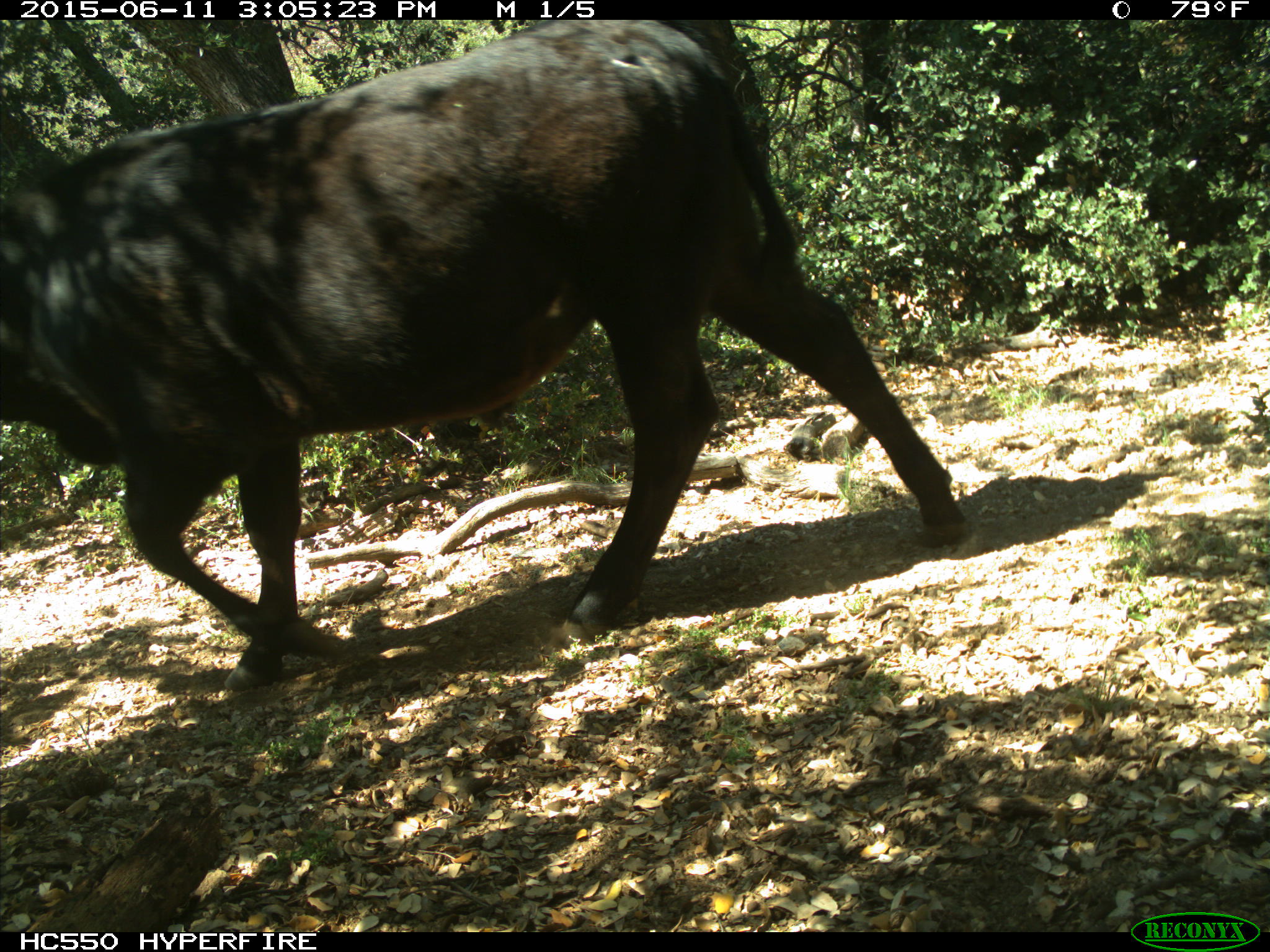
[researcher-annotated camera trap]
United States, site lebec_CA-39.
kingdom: Animalia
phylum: Chordata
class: Mammalia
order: Artiodactyla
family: Bovidae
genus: Bos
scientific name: Bos taurus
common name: domestic cow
Bos taurus (domestic cow).